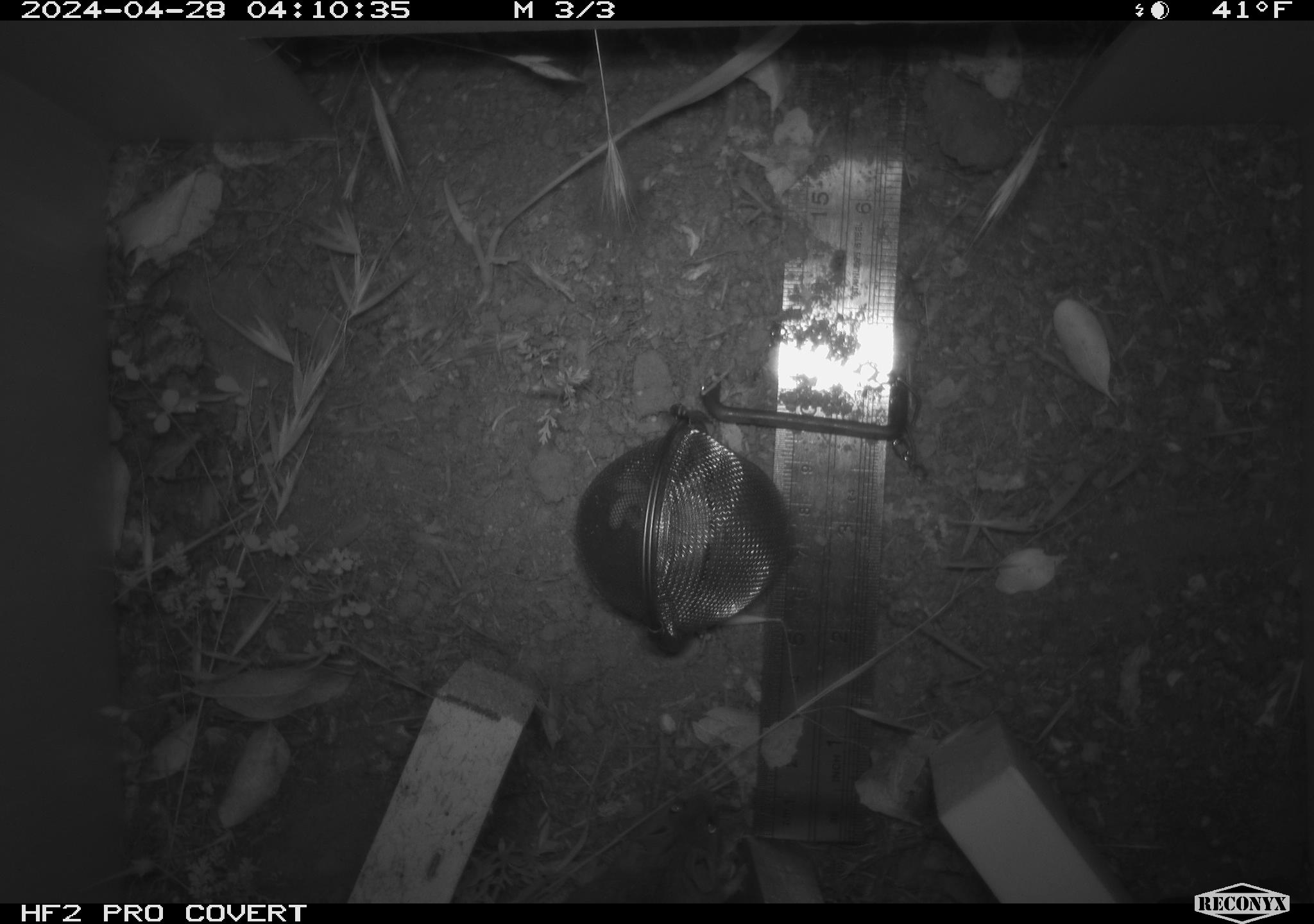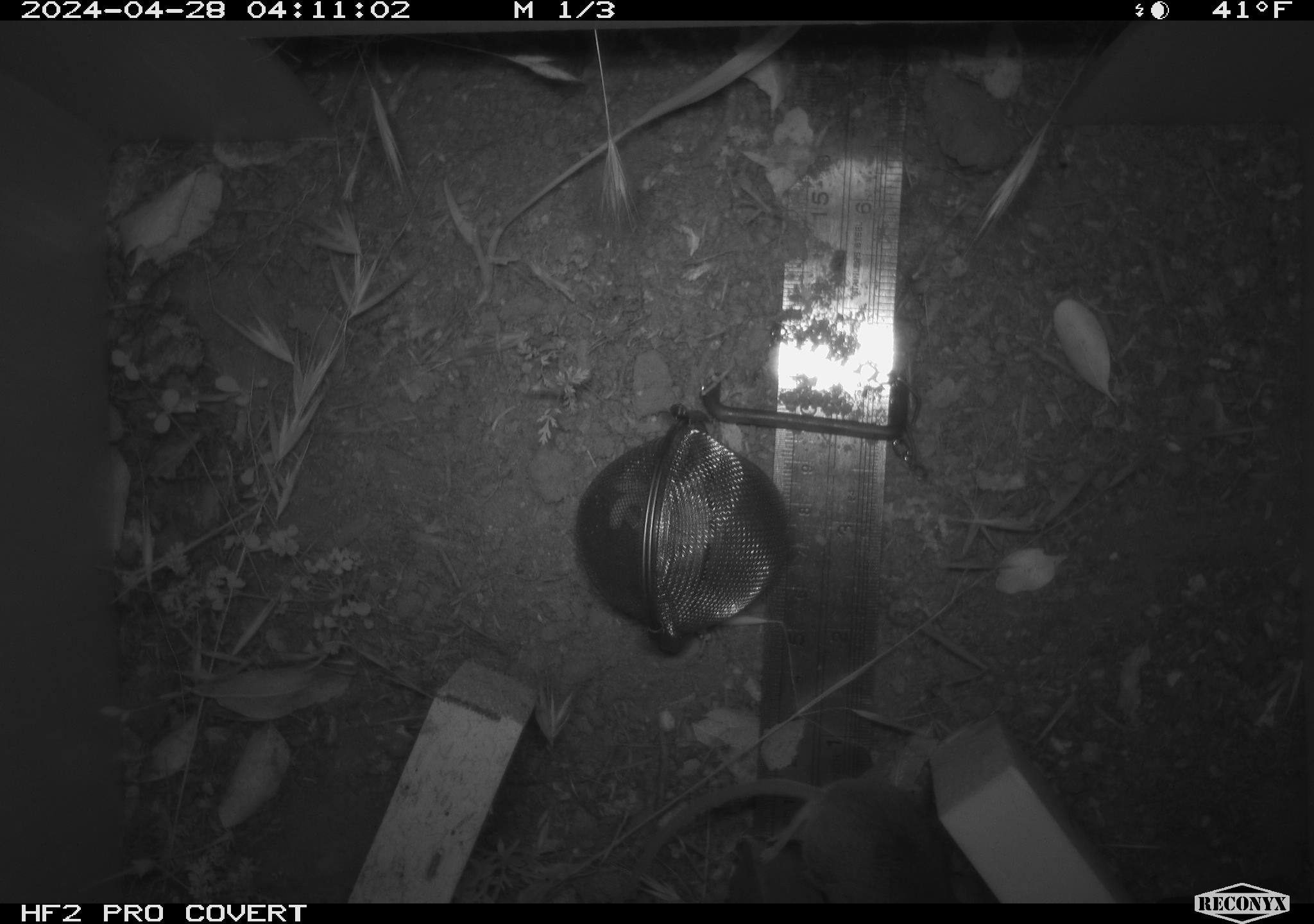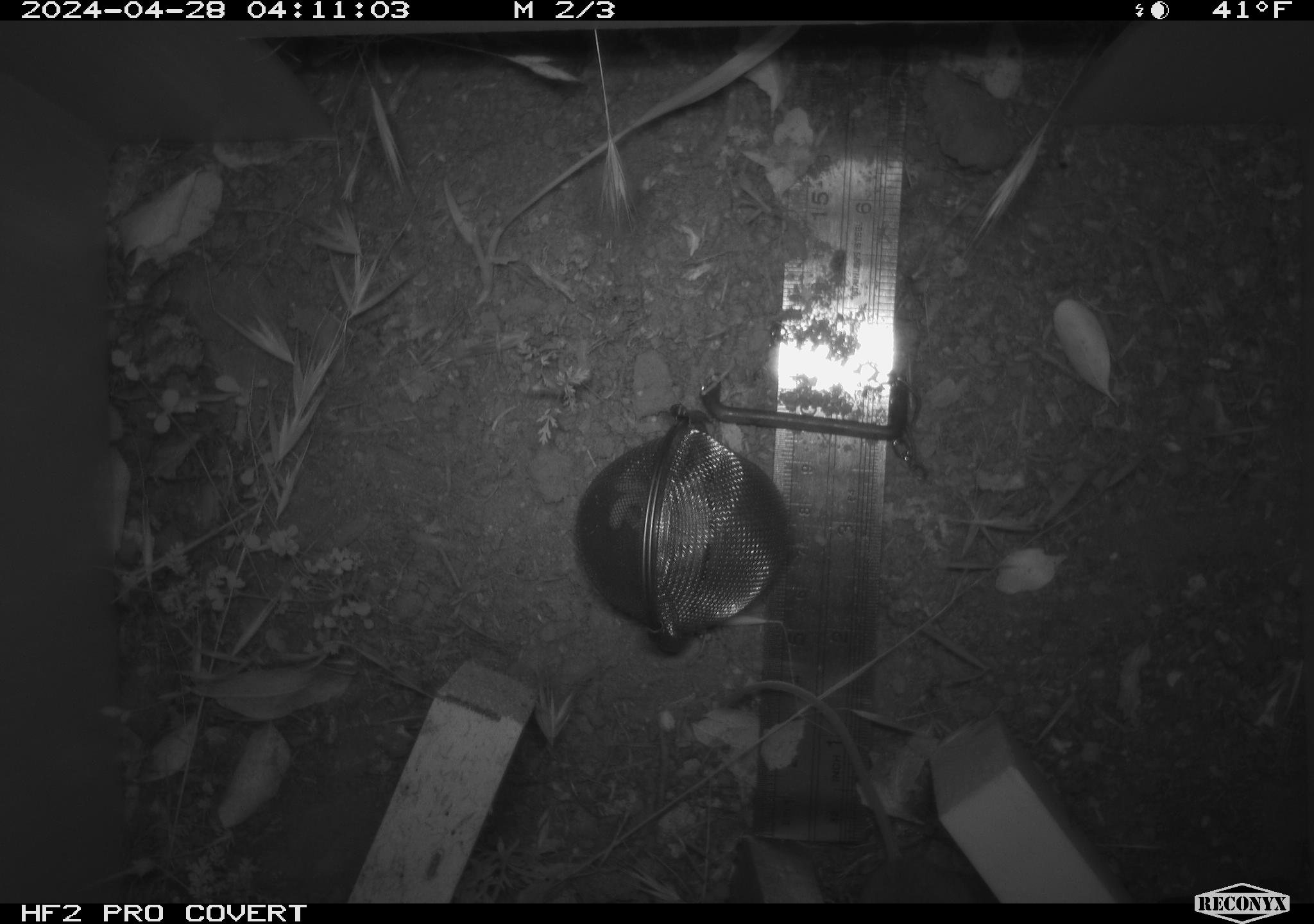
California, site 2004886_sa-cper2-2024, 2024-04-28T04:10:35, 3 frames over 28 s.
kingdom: Animalia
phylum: Chordata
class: Mammalia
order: Rodentia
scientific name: Rodentia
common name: rodent